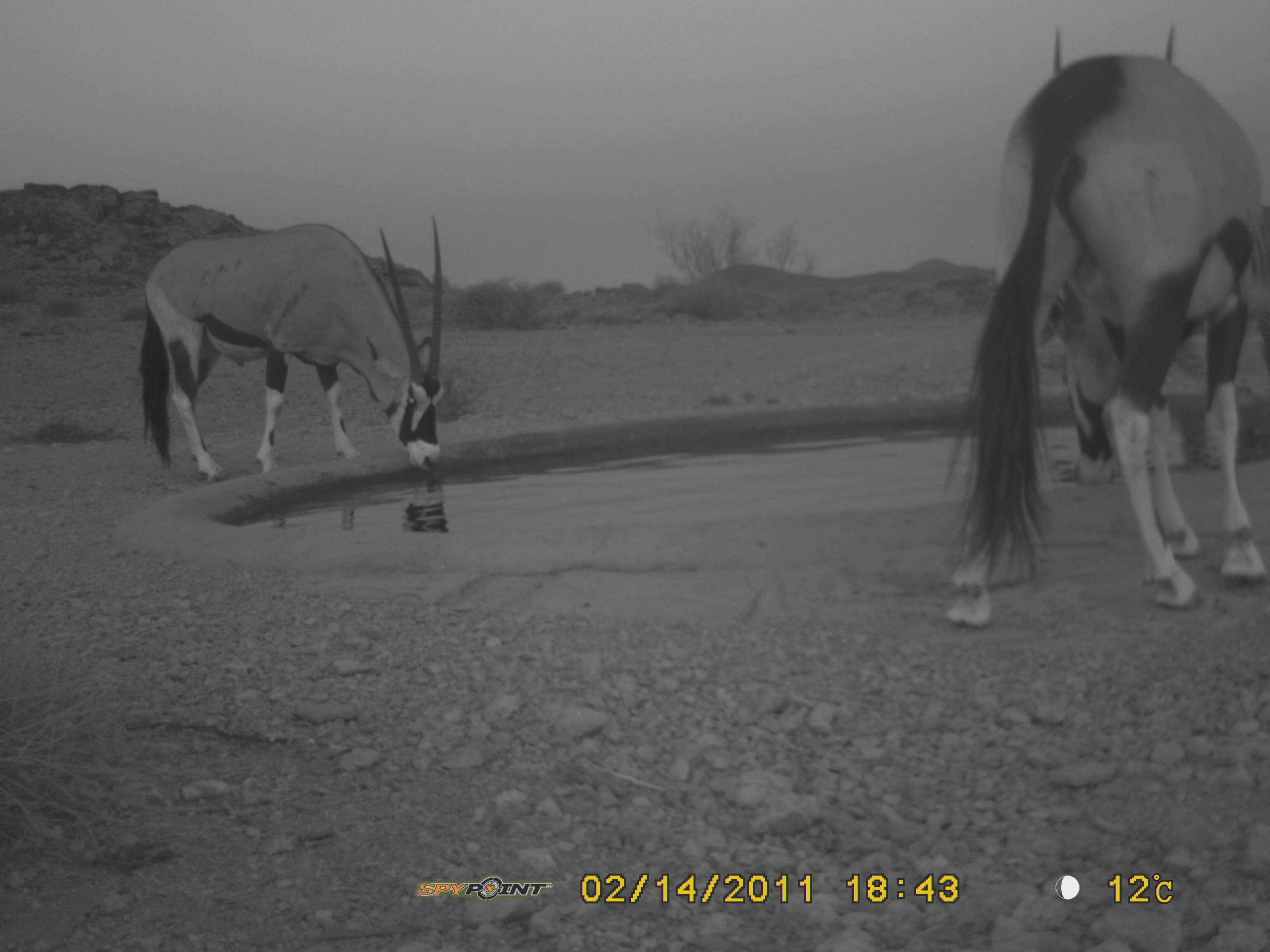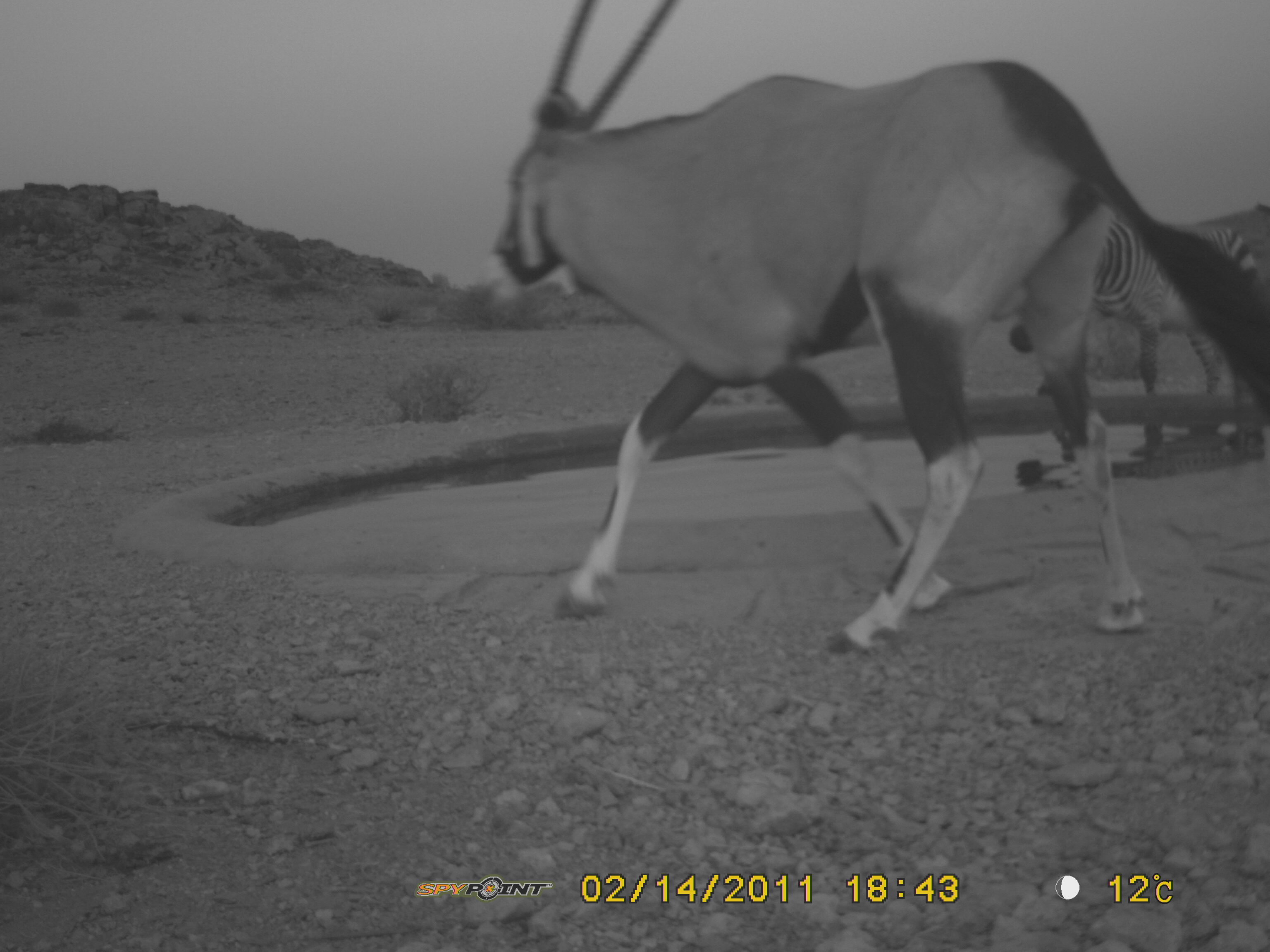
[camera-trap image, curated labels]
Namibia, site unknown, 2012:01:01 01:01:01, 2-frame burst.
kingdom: Animalia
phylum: Chordata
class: Mammalia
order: Artiodactyla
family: Bovidae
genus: Oryx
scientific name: Oryx gazella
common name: gemsbok